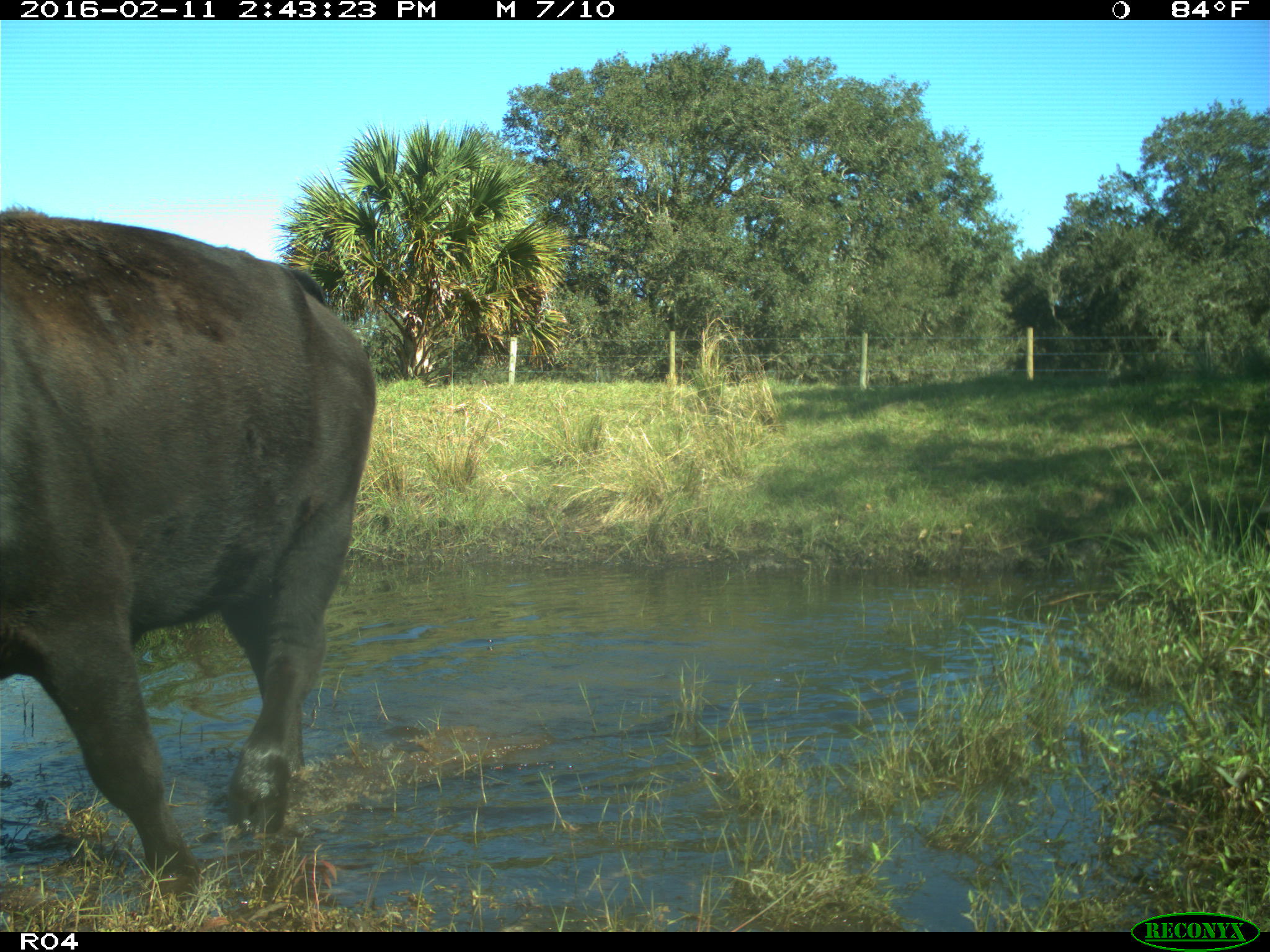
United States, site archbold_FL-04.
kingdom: Animalia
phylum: Chordata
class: Mammalia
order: Artiodactyla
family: Bovidae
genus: Bos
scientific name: Bos taurus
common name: domestic cow